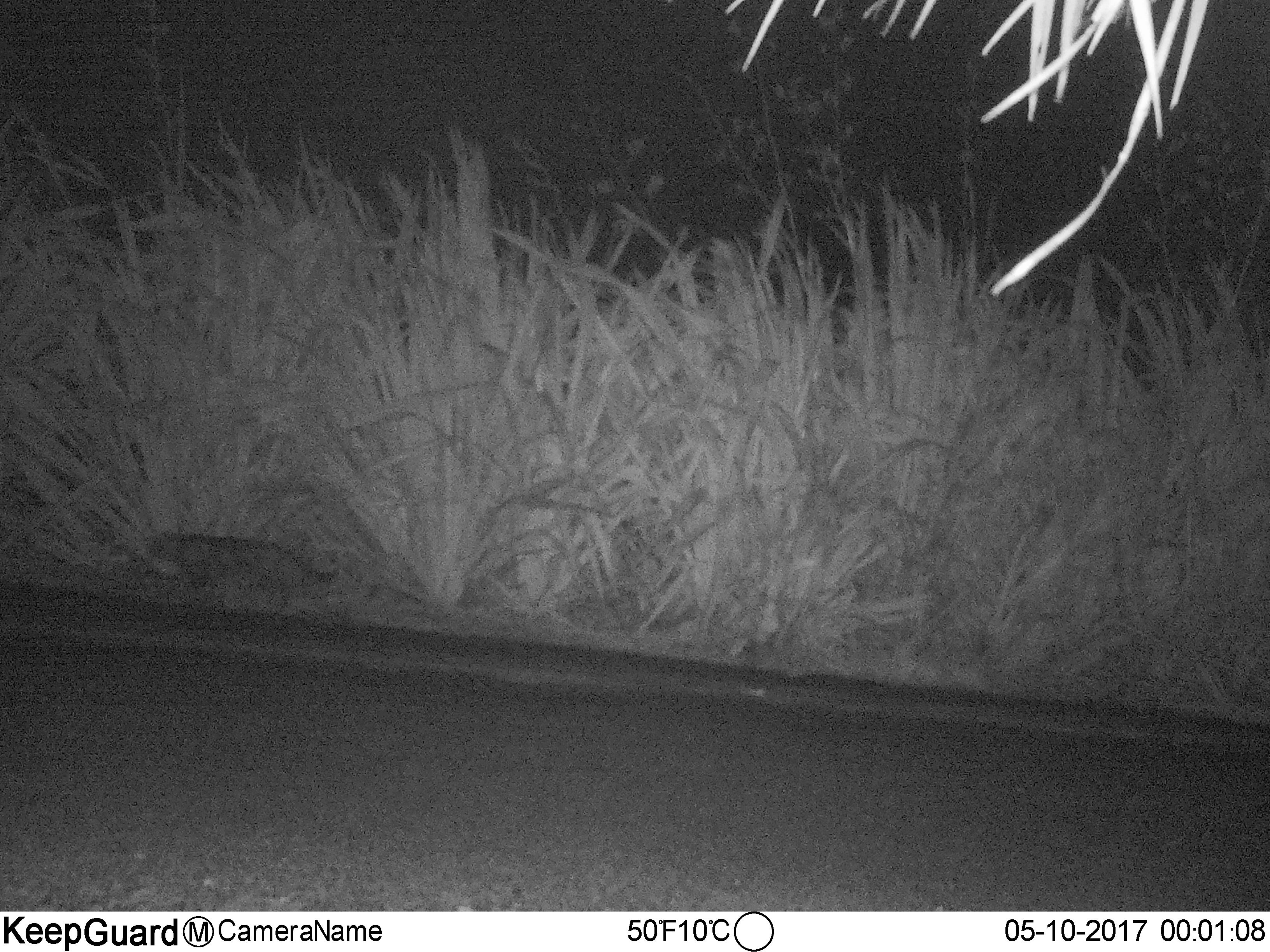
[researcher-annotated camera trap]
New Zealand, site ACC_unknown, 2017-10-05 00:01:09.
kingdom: Animalia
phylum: Chordata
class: Mammalia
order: Carnivora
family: Felidae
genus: Felis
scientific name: Felis catus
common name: domestic cat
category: cat